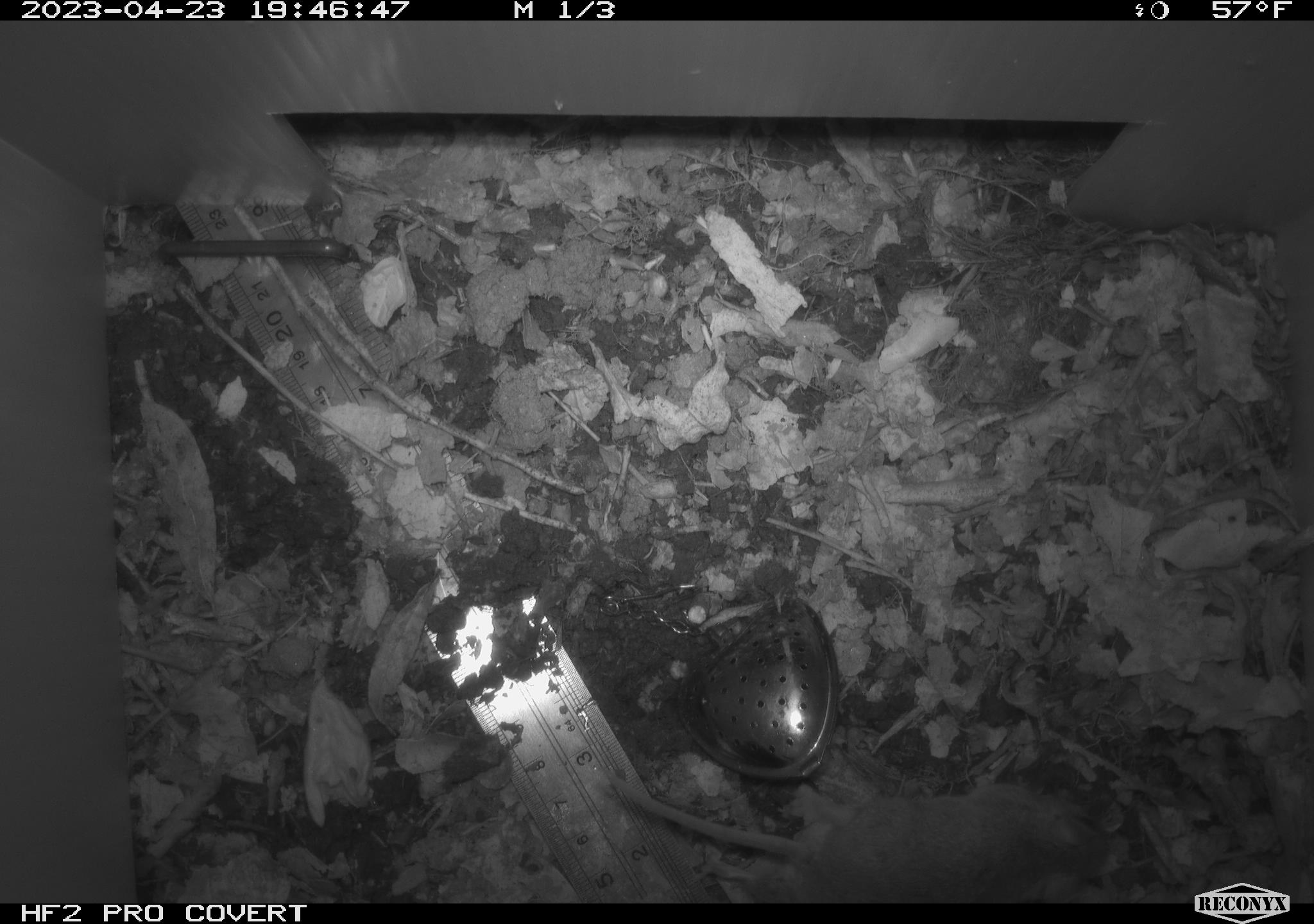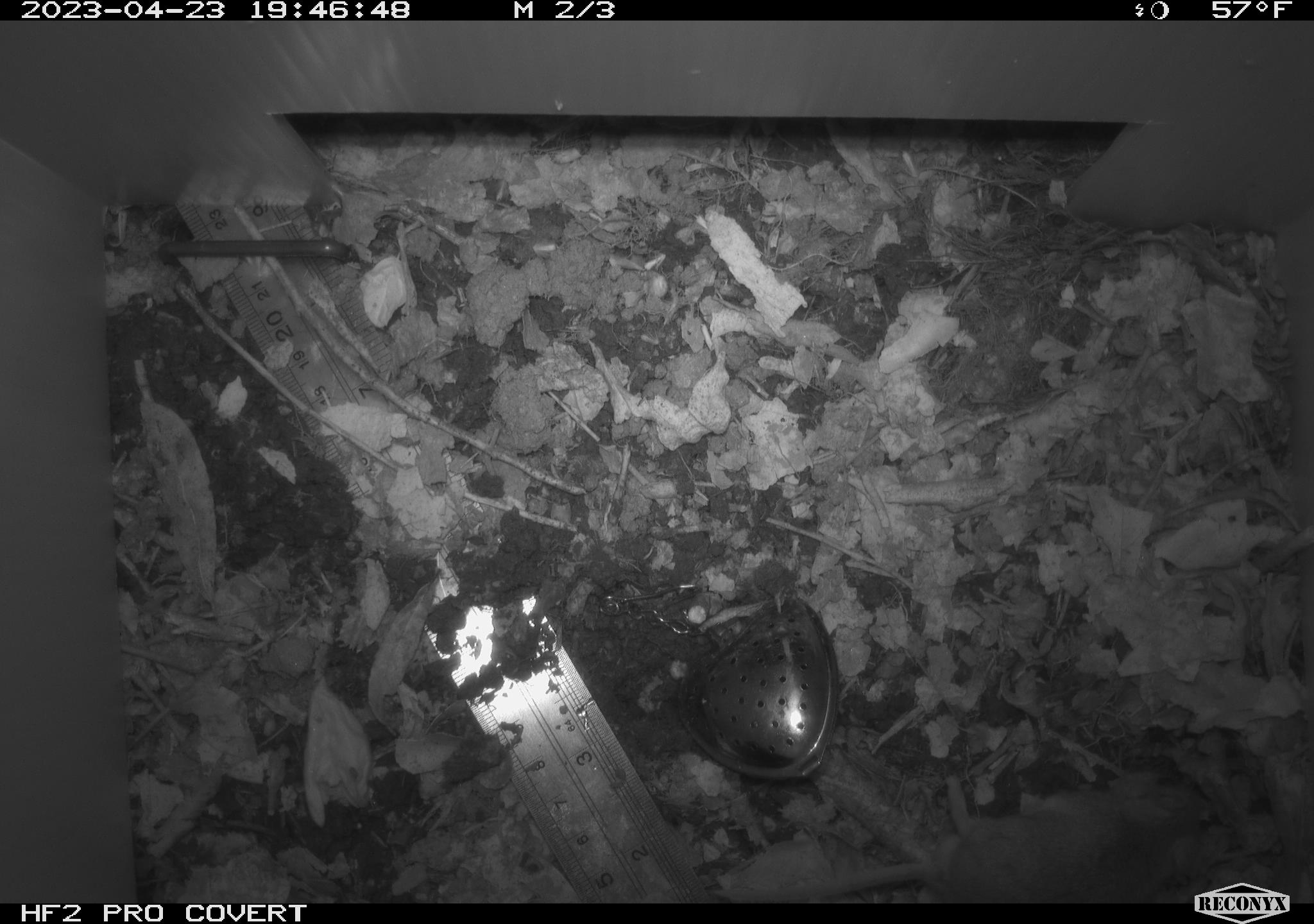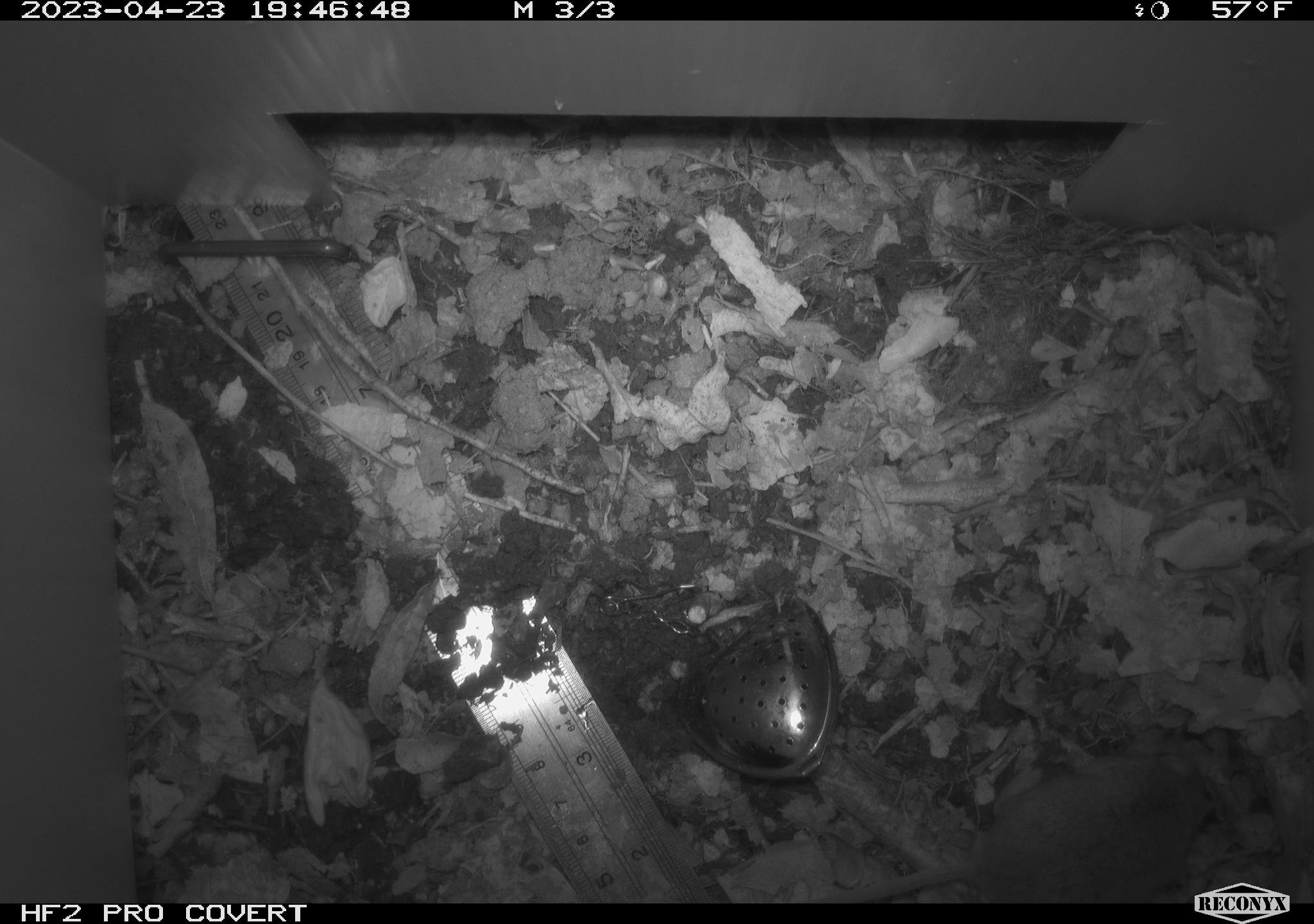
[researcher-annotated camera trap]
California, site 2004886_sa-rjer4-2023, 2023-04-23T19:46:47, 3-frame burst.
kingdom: Animalia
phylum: Chordata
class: Mammalia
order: Rodentia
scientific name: Rodentia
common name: mouse species